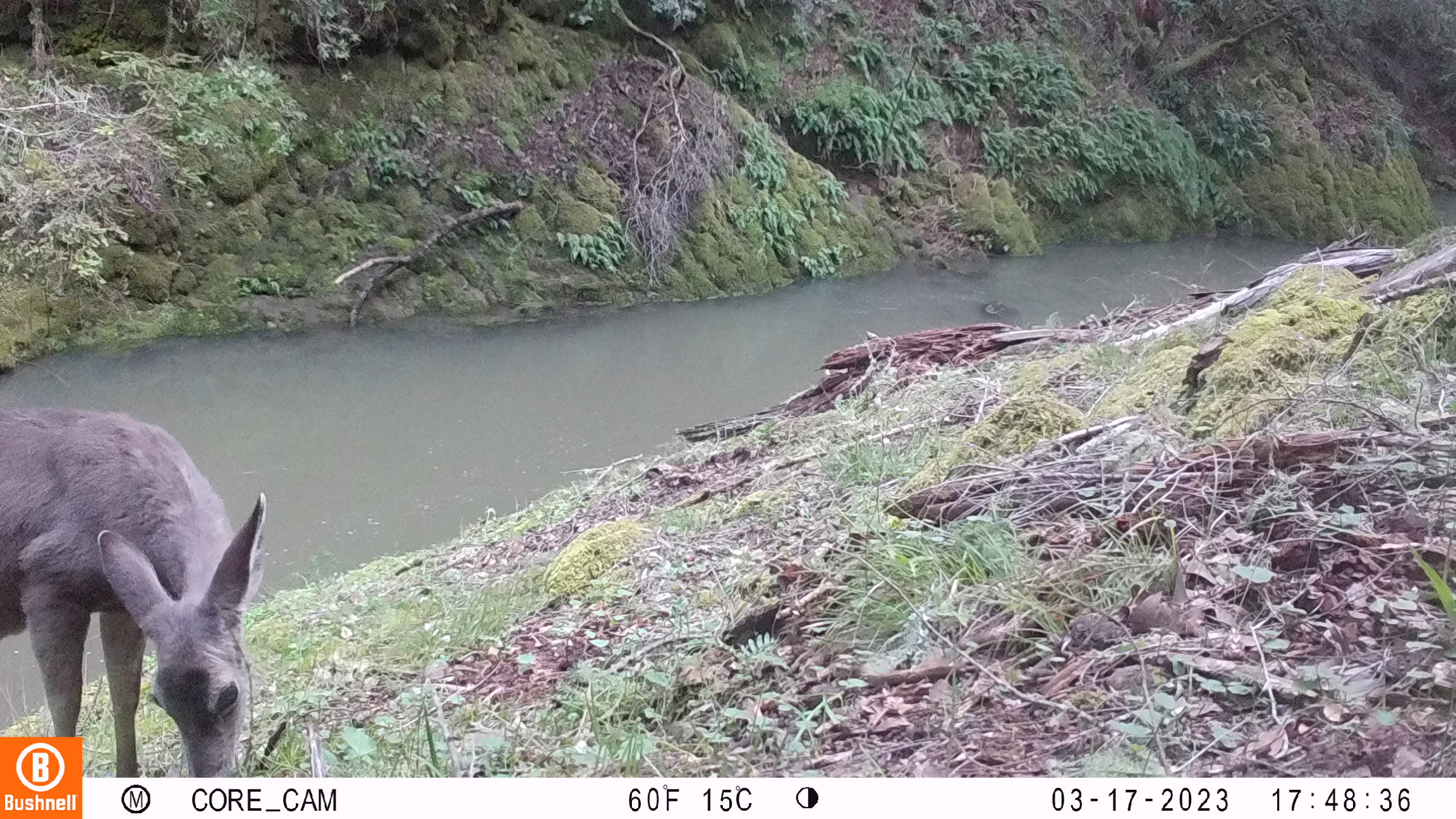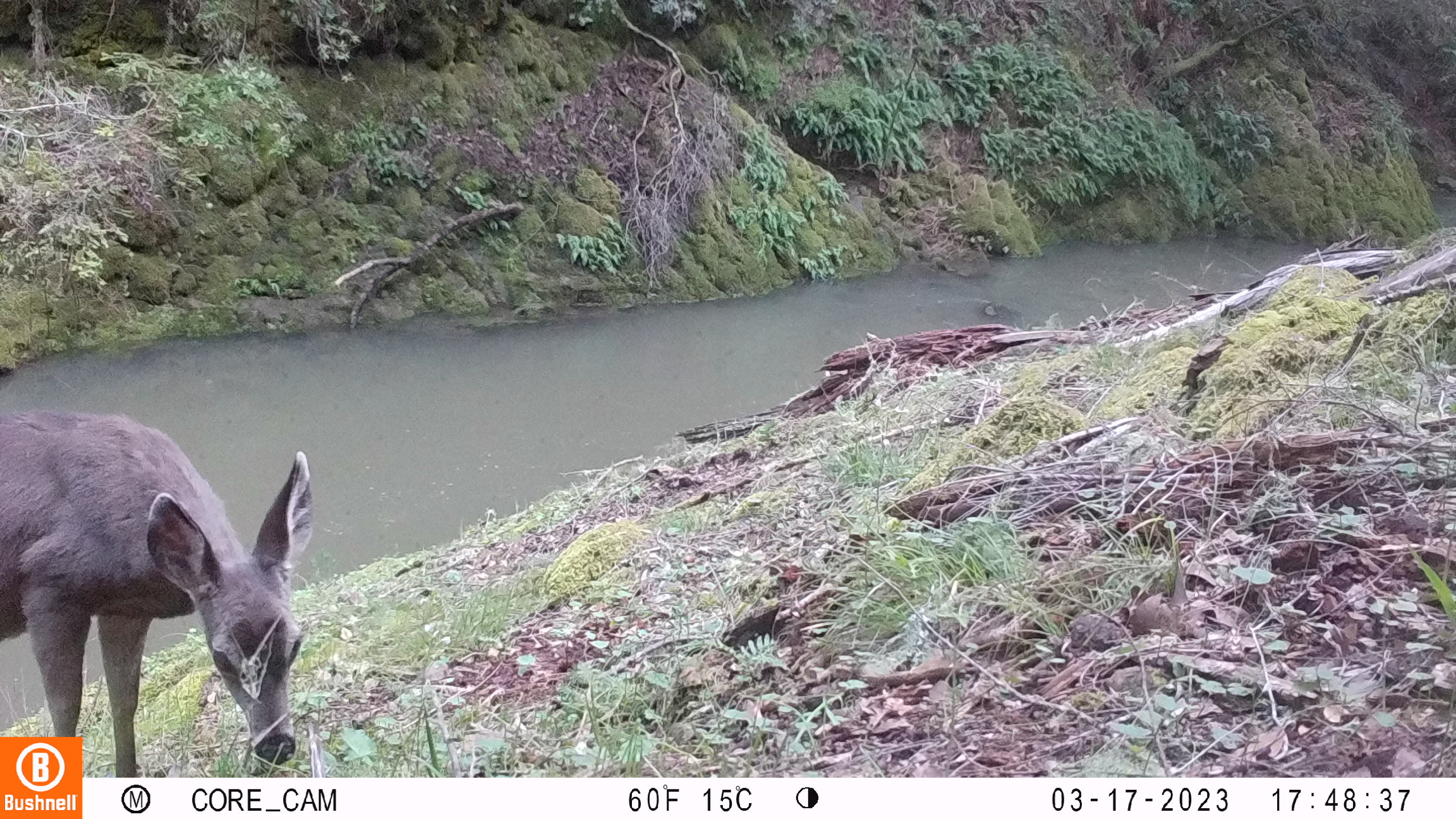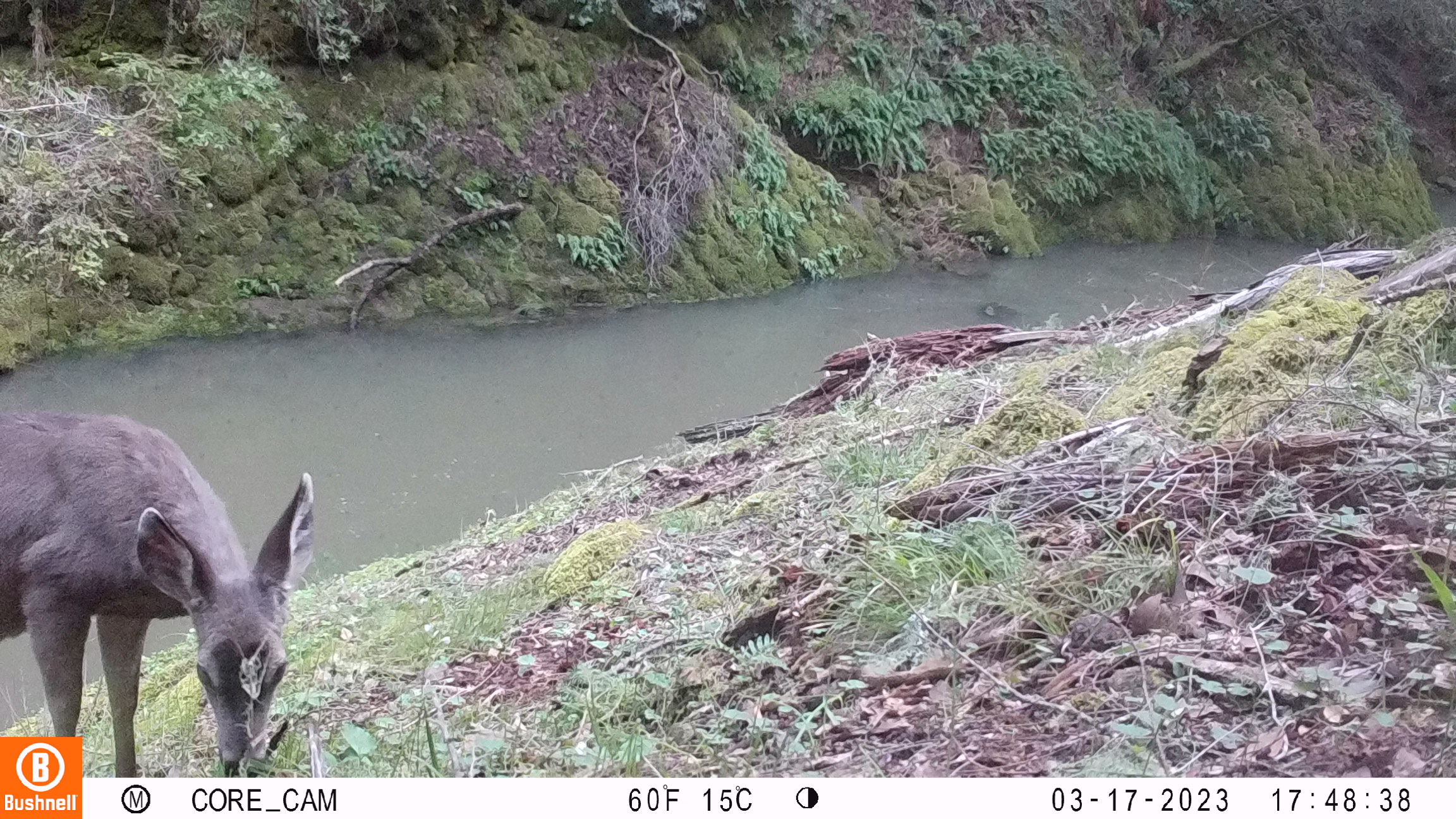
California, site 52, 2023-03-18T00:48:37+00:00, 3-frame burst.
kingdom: Animalia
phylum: Chordata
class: Mammalia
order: Artiodactyla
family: Cervidae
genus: Odocoileus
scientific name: Odocoileus hemionus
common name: mule deer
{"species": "mule deer (Odocoileus hemionus)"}